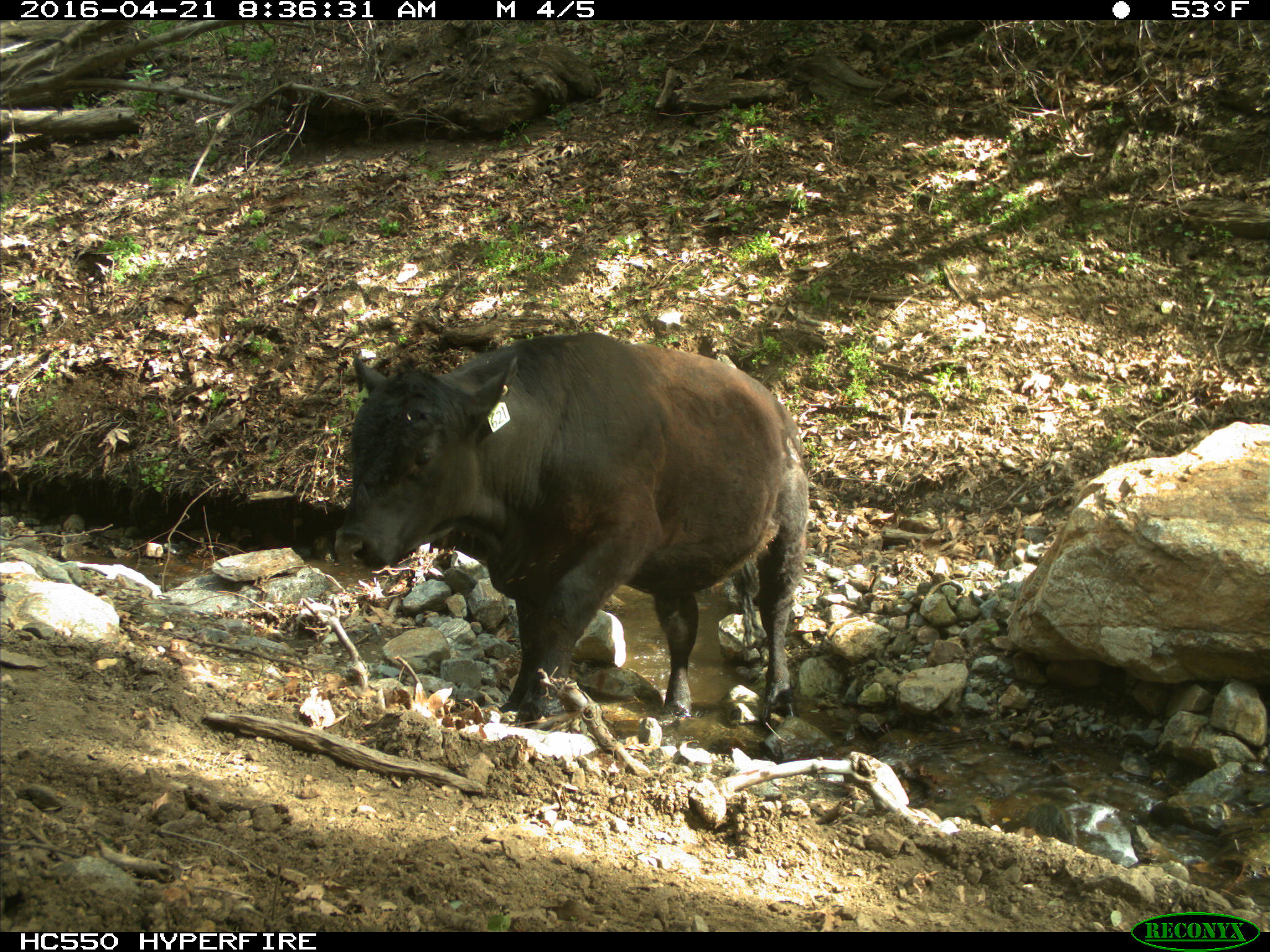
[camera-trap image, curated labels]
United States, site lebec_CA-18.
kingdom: Animalia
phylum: Chordata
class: Mammalia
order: Artiodactyla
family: Bovidae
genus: Bos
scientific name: Bos taurus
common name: domestic cow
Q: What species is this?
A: Bos taurus (domestic cow).